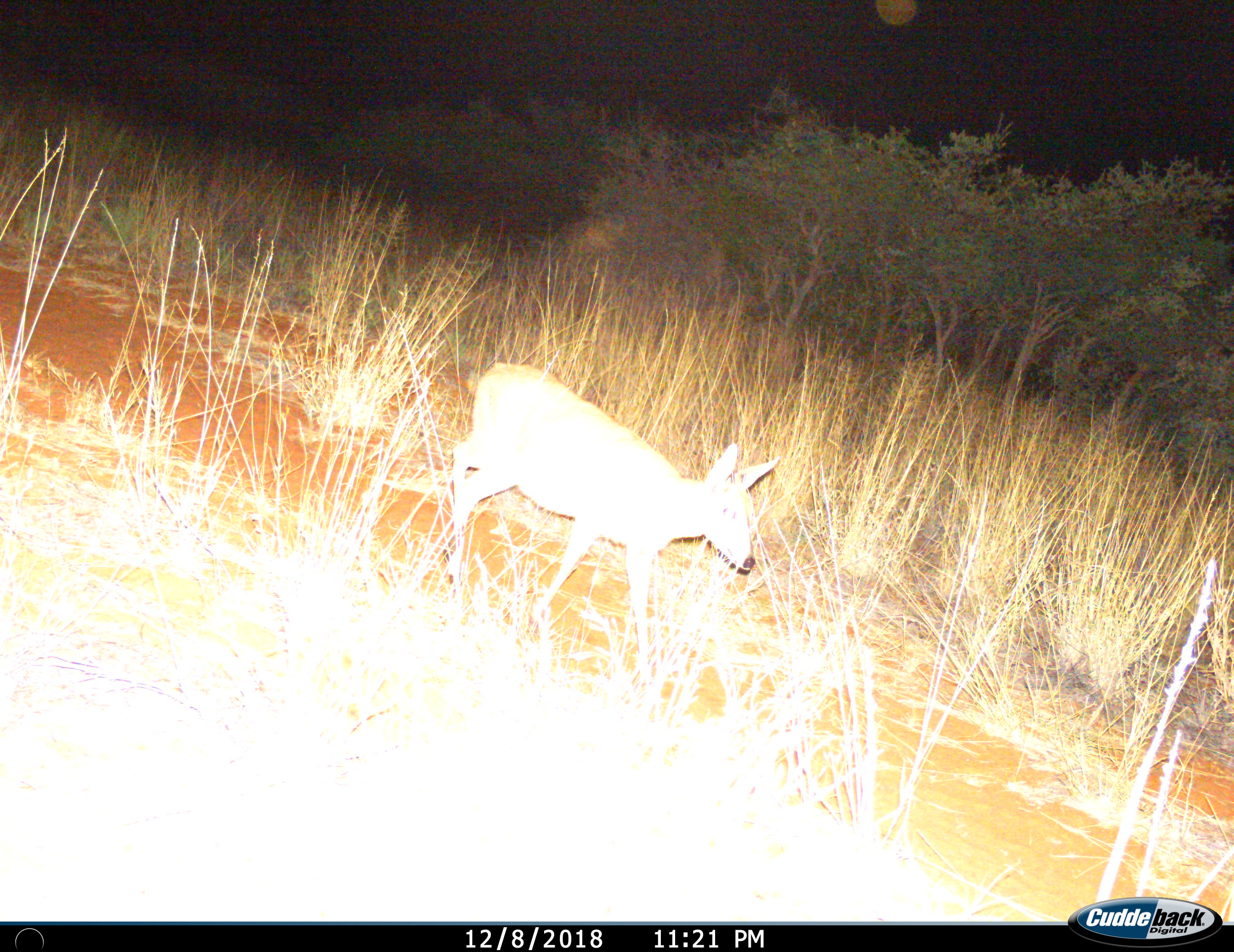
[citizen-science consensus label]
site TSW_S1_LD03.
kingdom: Animalia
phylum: Chordata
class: Mammalia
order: Artiodactyla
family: Bovidae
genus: Sylvicapra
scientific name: Sylvicapra grimmia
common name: common duiker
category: duikercommongrey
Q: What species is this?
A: Duikercommongrey (common duiker) (Sylvicapra grimmia).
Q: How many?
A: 1.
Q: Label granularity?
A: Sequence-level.